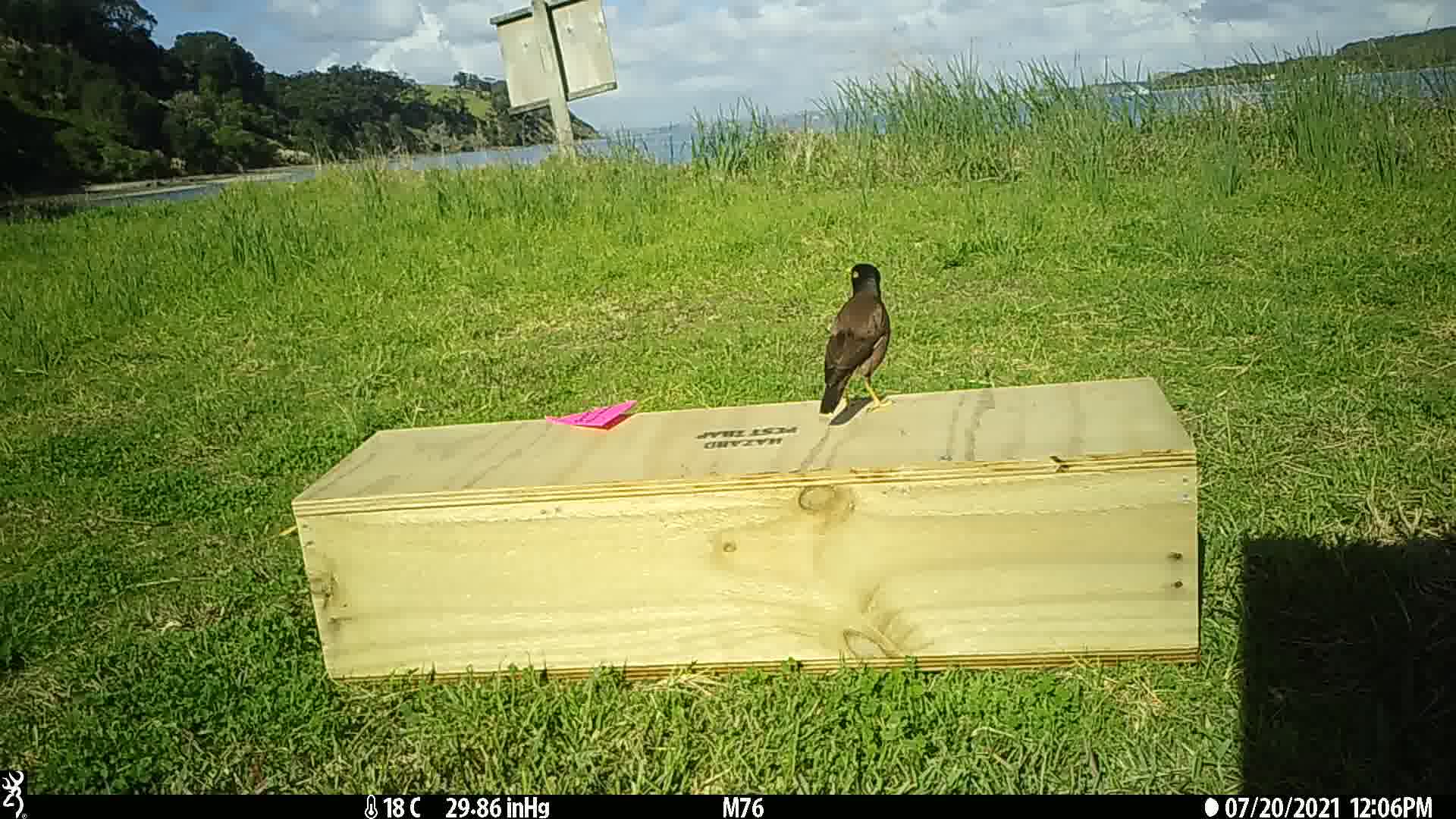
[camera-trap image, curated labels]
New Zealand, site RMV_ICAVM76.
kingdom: Animalia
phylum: Chordata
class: Aves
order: Passeriformes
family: Sturnidae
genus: Acridotheres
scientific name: Acridotheres tristis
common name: common myna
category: myna